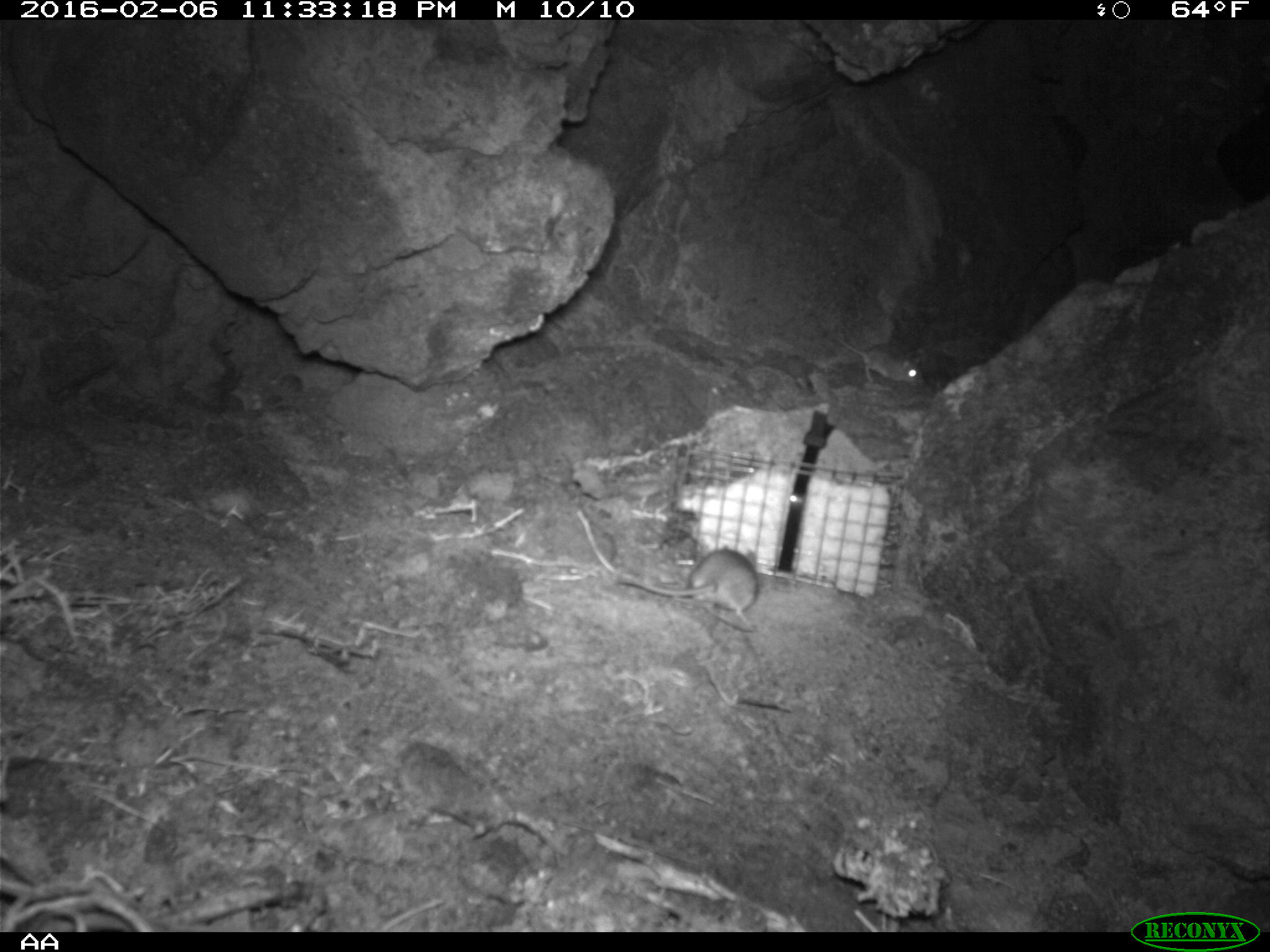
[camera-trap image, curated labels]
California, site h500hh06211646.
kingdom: Animalia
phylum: Chordata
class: Mammalia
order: Rodentia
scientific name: Rodentia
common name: rodent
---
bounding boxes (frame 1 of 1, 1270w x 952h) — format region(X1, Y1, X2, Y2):
rodent: region(613, 547, 758, 628); region(837, 337, 923, 386)